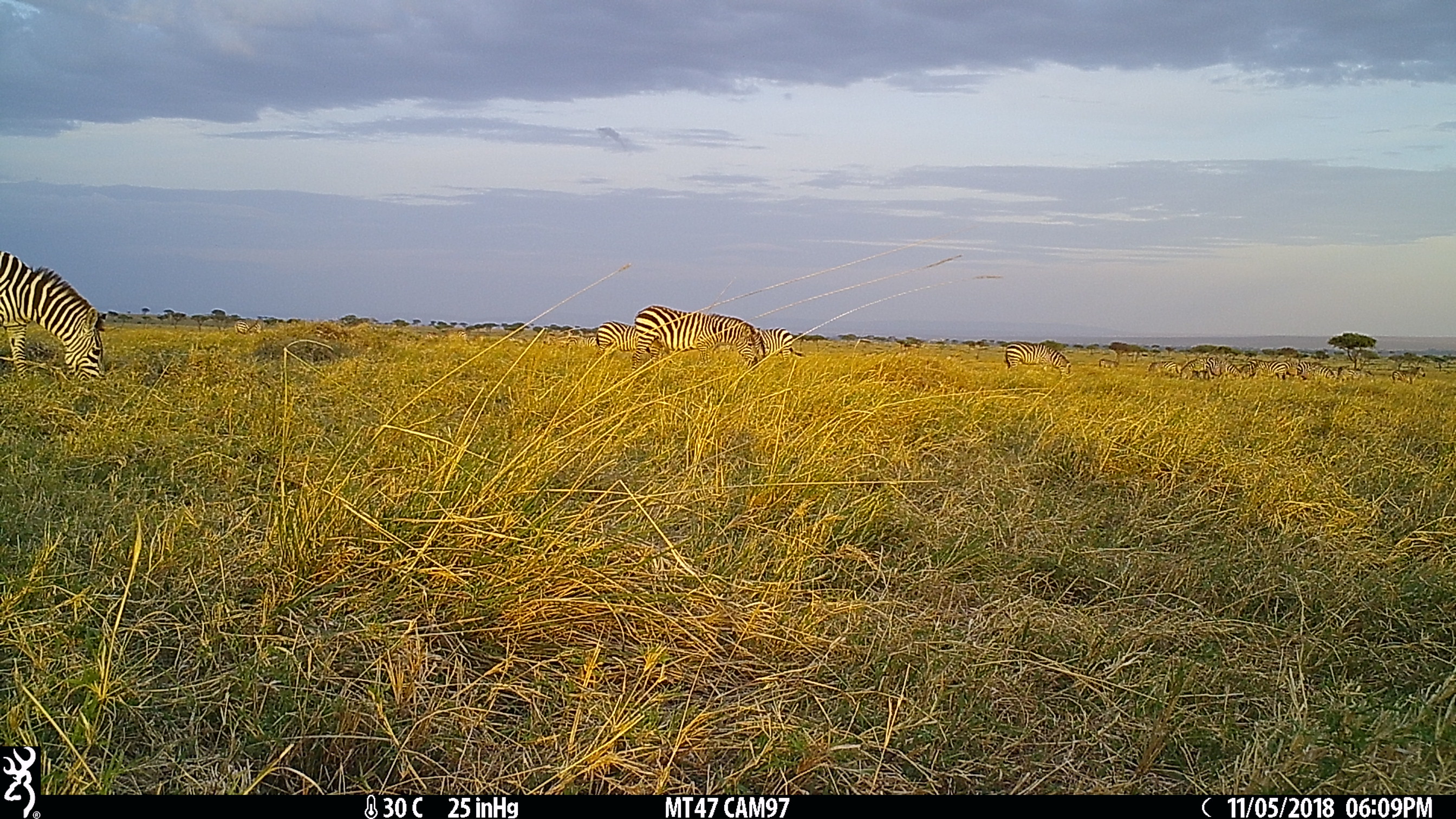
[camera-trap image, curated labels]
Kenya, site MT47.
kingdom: Animalia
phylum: Chordata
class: Mammalia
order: Perissodactyla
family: Equidae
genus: Equus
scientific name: Equus quagga burchellii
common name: burchell's zebra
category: zebra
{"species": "zebra (burchell's zebra) (Equus quagga burchellii)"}